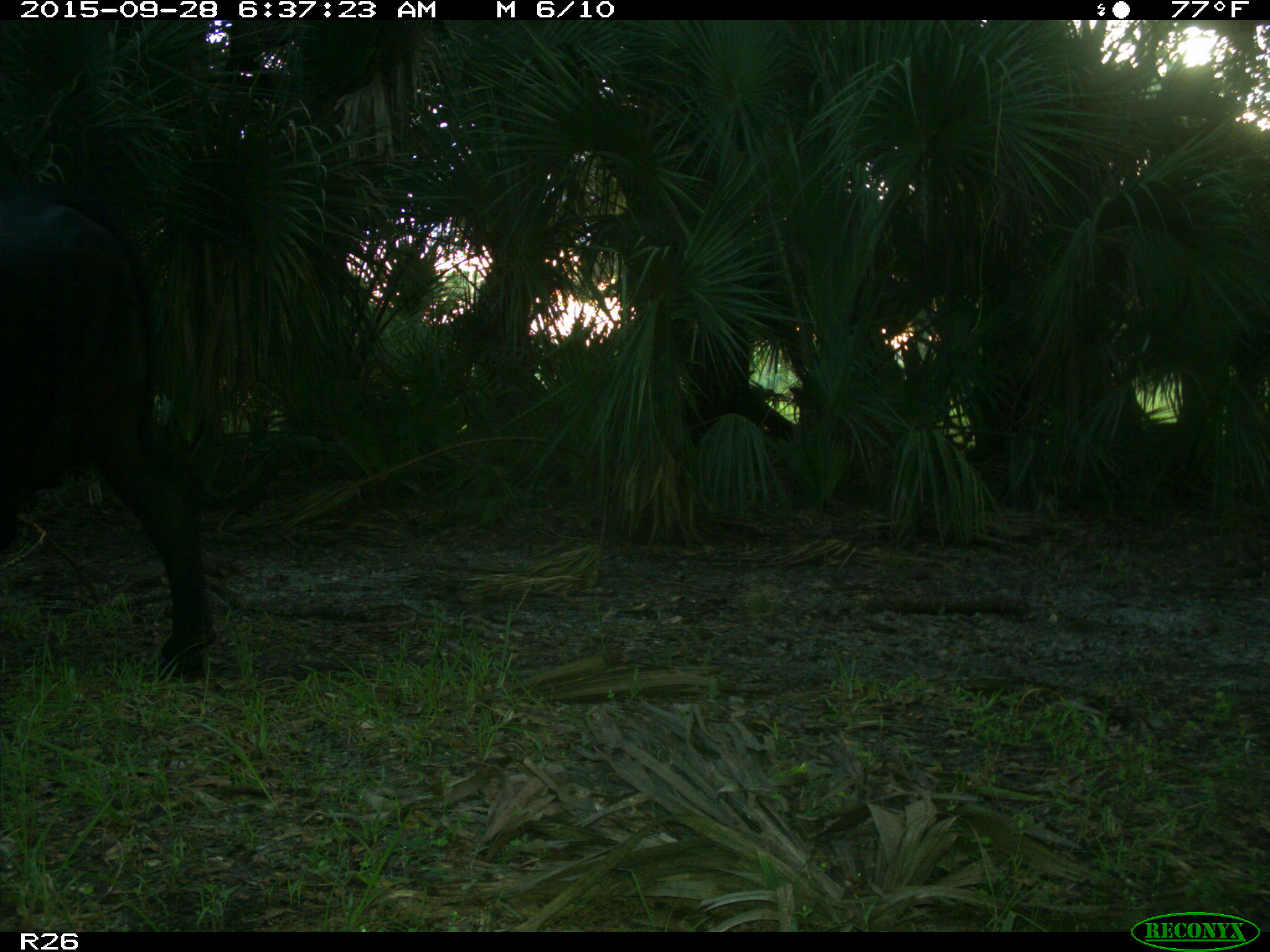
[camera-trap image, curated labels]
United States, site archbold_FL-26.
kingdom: Animalia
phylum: Chordata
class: Mammalia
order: Artiodactyla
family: Bovidae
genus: Bos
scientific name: Bos taurus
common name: domestic cow